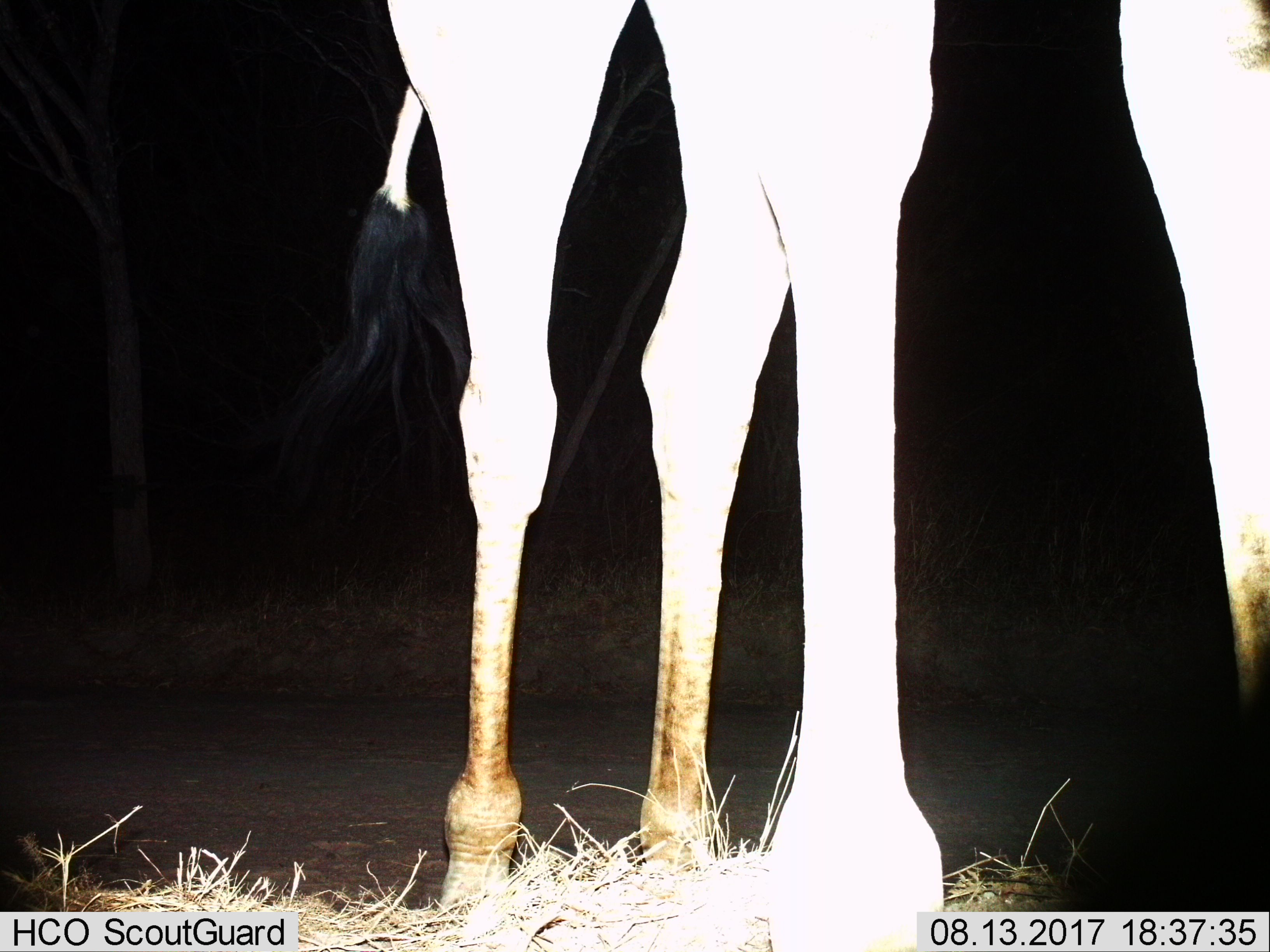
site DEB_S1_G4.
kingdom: Animalia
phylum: Chordata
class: Mammalia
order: Artiodactyla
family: Giraffidae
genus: Giraffa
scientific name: Giraffa camelopardalis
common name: giraffe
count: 1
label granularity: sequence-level